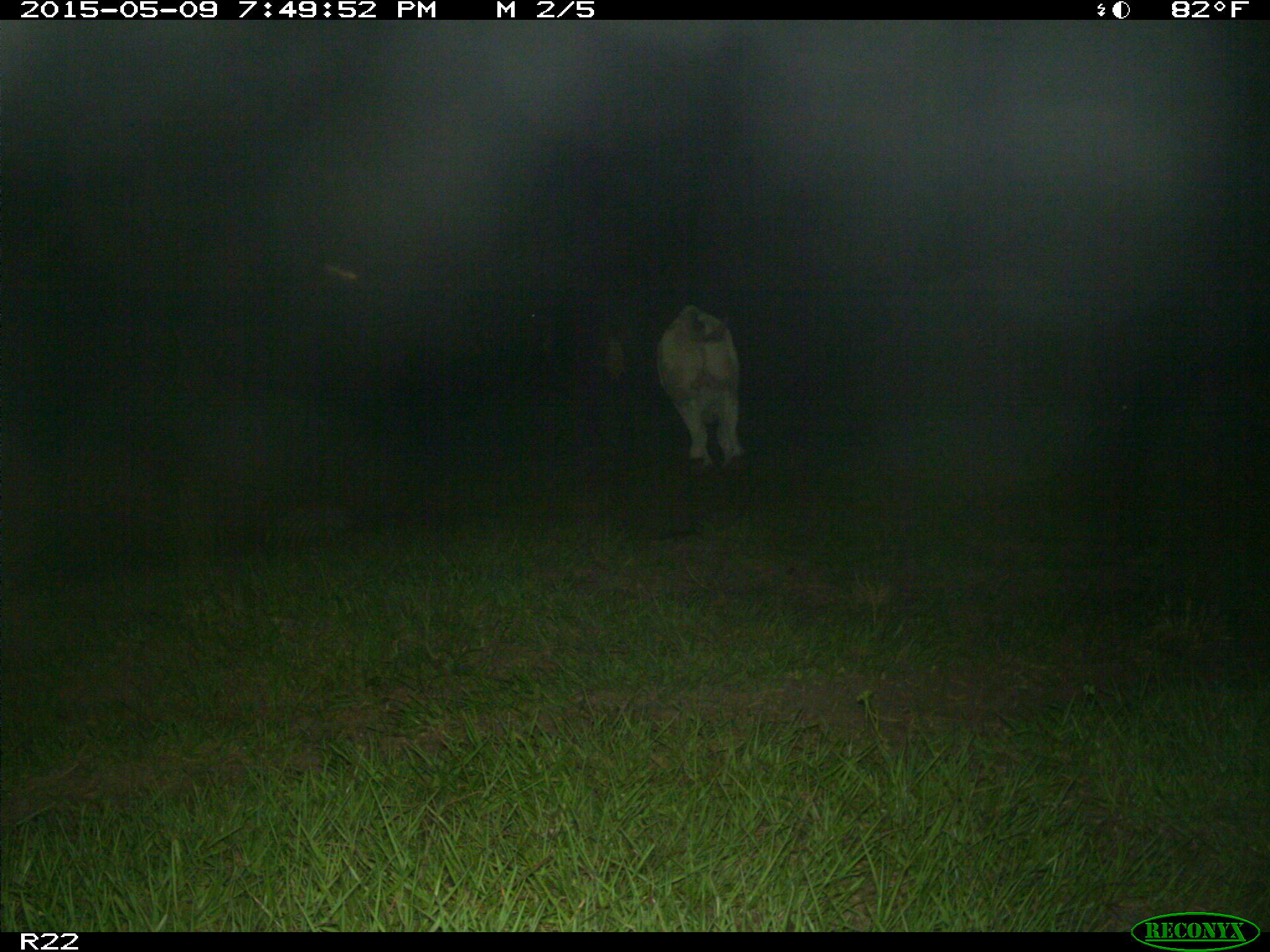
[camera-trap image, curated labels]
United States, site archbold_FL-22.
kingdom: Animalia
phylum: Chordata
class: Mammalia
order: Artiodactyla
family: Bovidae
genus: Bos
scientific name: Bos taurus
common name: domestic cow